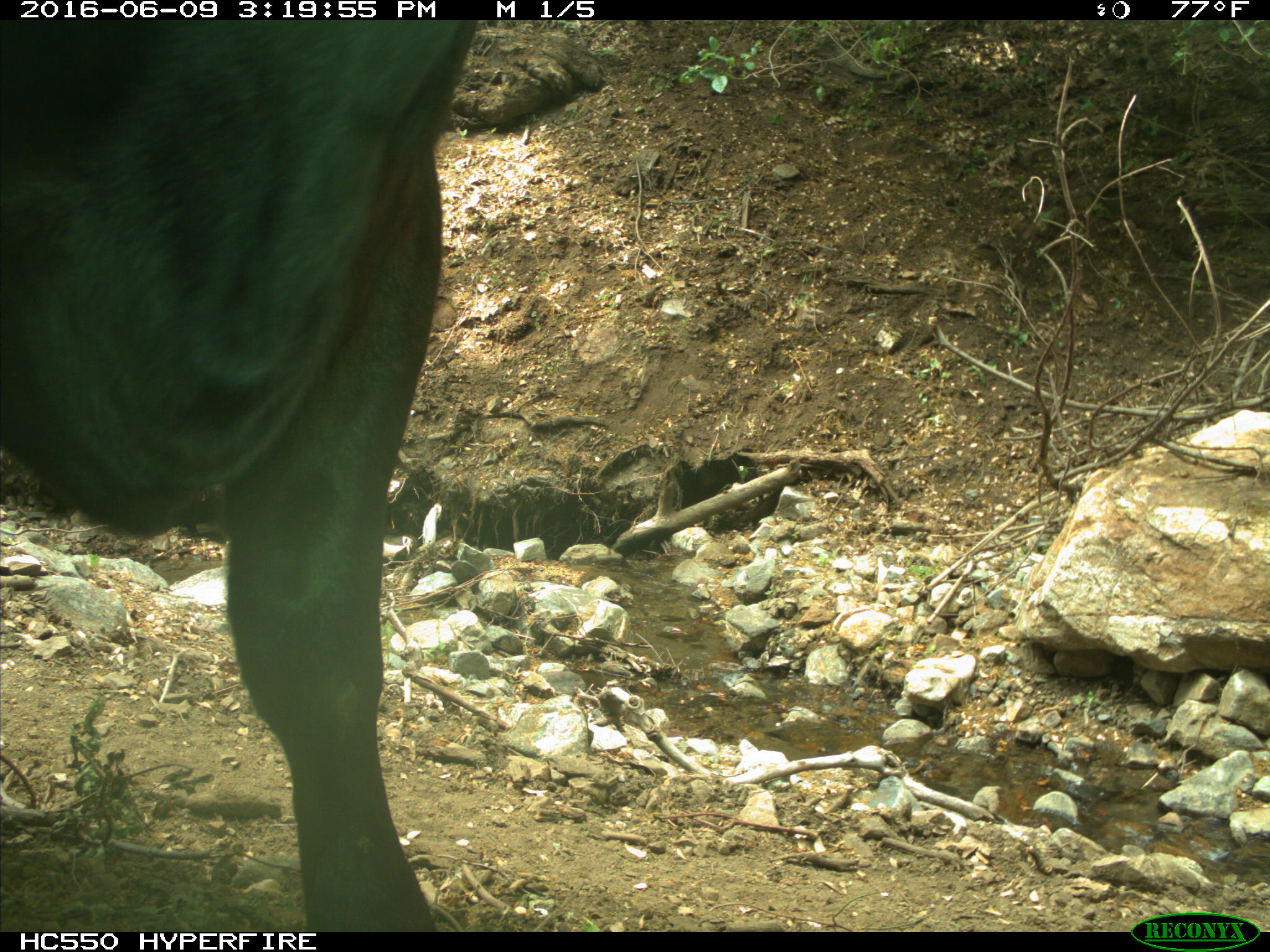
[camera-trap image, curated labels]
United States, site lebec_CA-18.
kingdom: Animalia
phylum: Chordata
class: Mammalia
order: Artiodactyla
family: Bovidae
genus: Bos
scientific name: Bos taurus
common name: domestic cow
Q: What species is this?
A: Bos taurus (domestic cow).